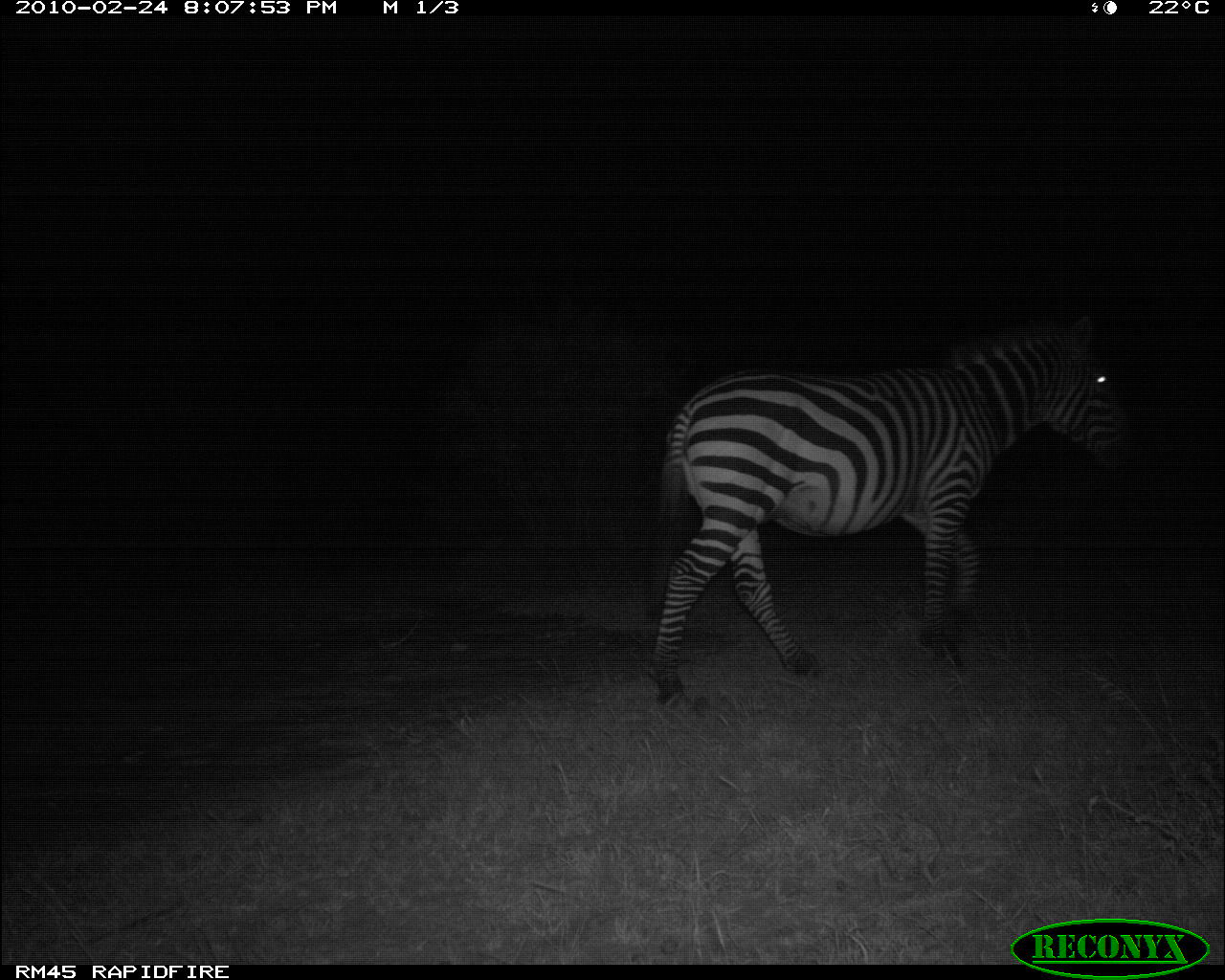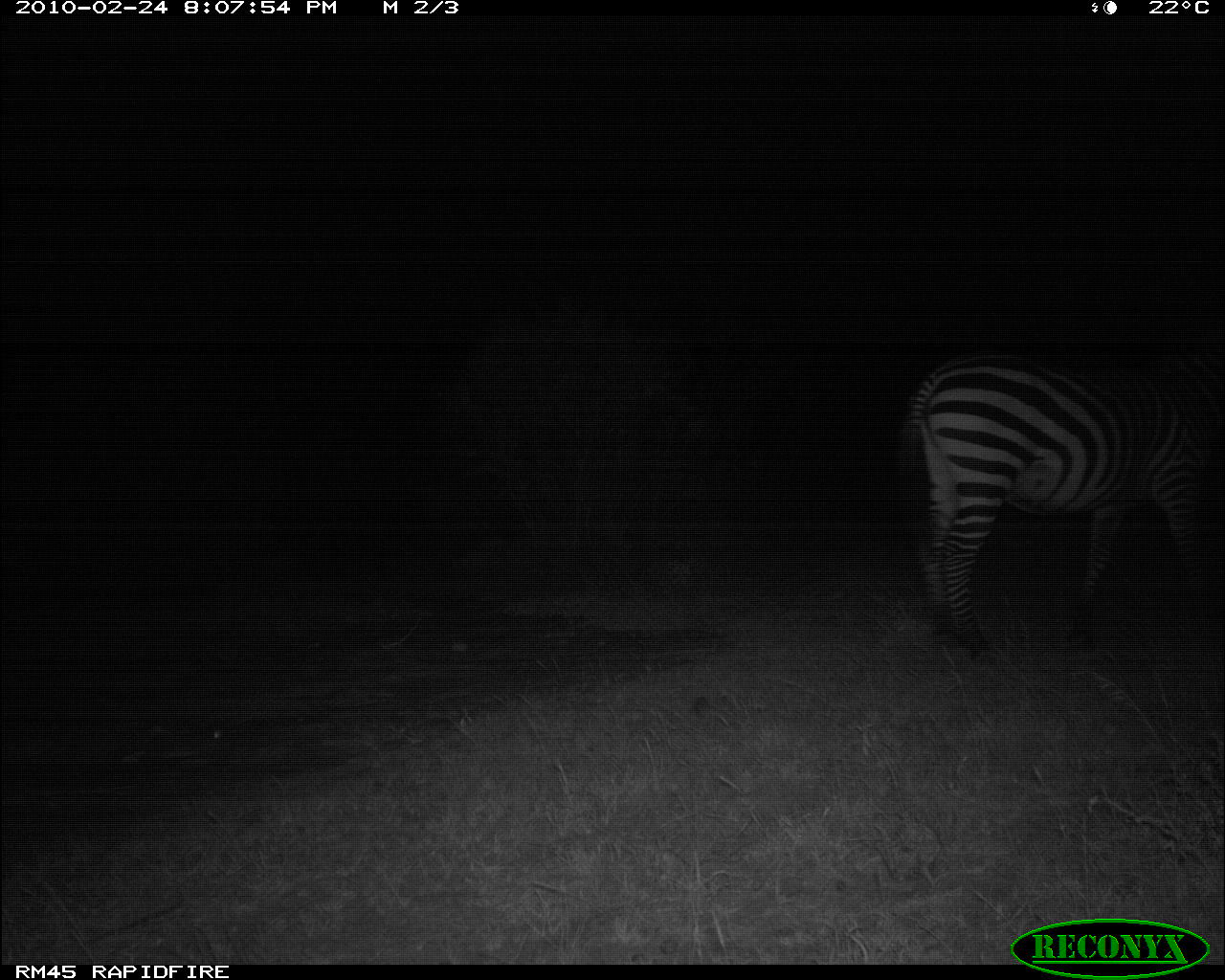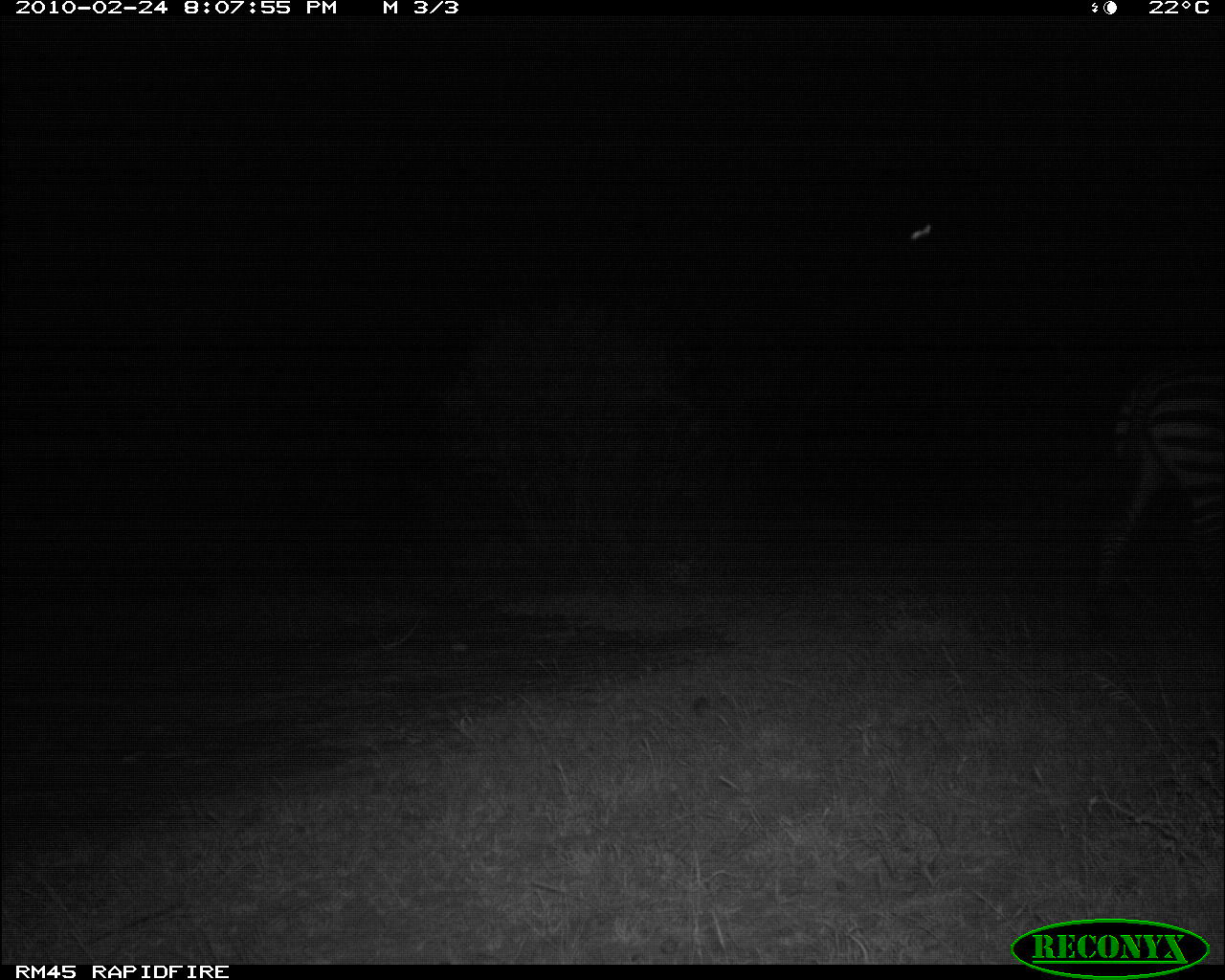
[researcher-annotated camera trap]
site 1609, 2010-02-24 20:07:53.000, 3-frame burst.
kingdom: Animalia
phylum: Chordata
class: Mammalia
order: Perissodactyla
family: Equidae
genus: Equus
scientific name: Equus quagga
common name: plains zebra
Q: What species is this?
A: Equus quagga (plains zebra).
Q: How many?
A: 1.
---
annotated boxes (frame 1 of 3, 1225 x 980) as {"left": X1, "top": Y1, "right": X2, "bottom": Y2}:
equus quagga: {"left": 640, "top": 310, "right": 1131, "bottom": 708}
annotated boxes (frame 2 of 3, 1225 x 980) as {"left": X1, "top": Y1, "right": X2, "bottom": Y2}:
equus quagga: {"left": 894, "top": 339, "right": 1225, "bottom": 648}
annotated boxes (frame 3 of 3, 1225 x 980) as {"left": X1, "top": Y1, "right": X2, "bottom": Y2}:
equus quagga: {"left": 1074, "top": 349, "right": 1225, "bottom": 650}